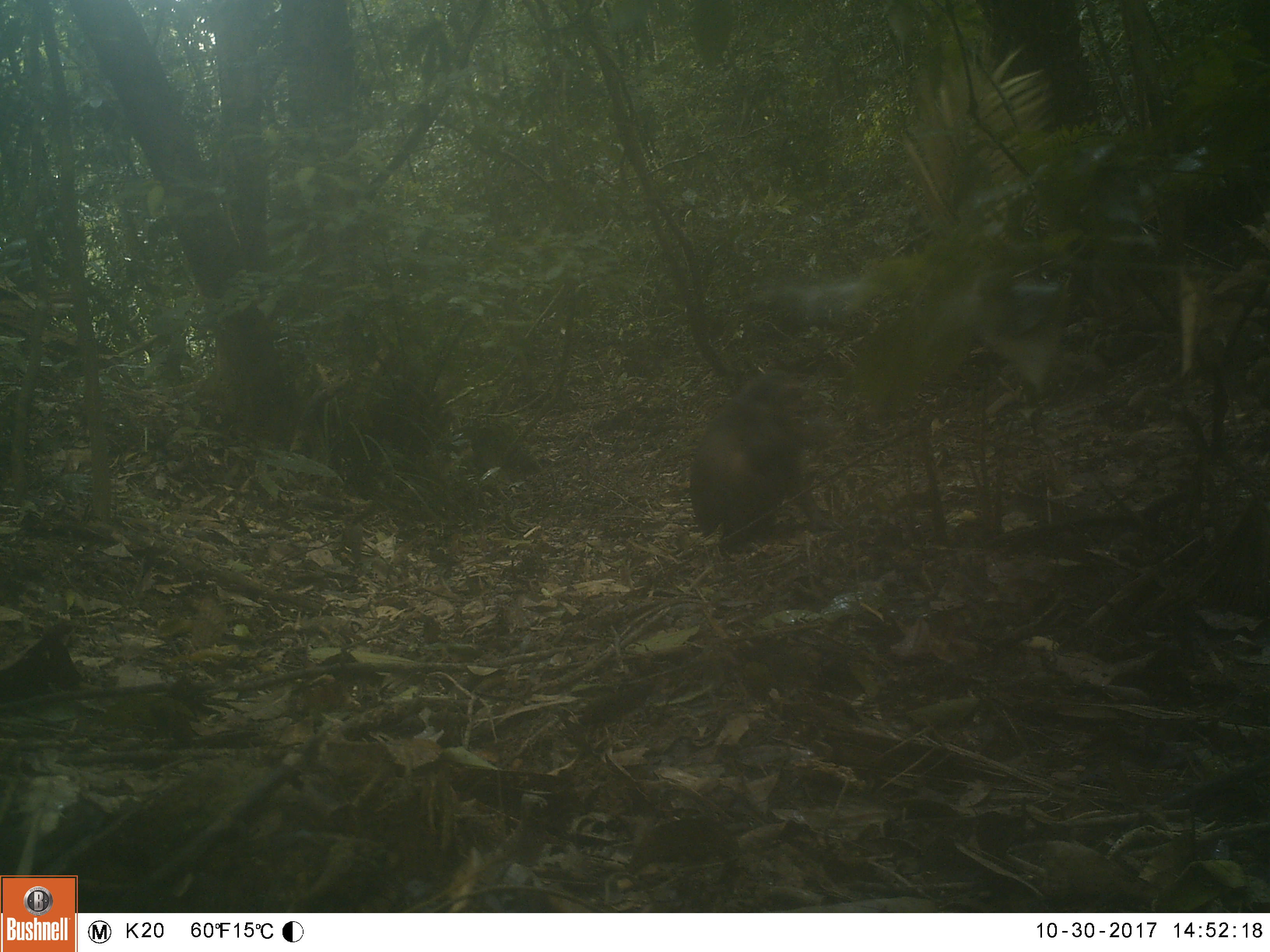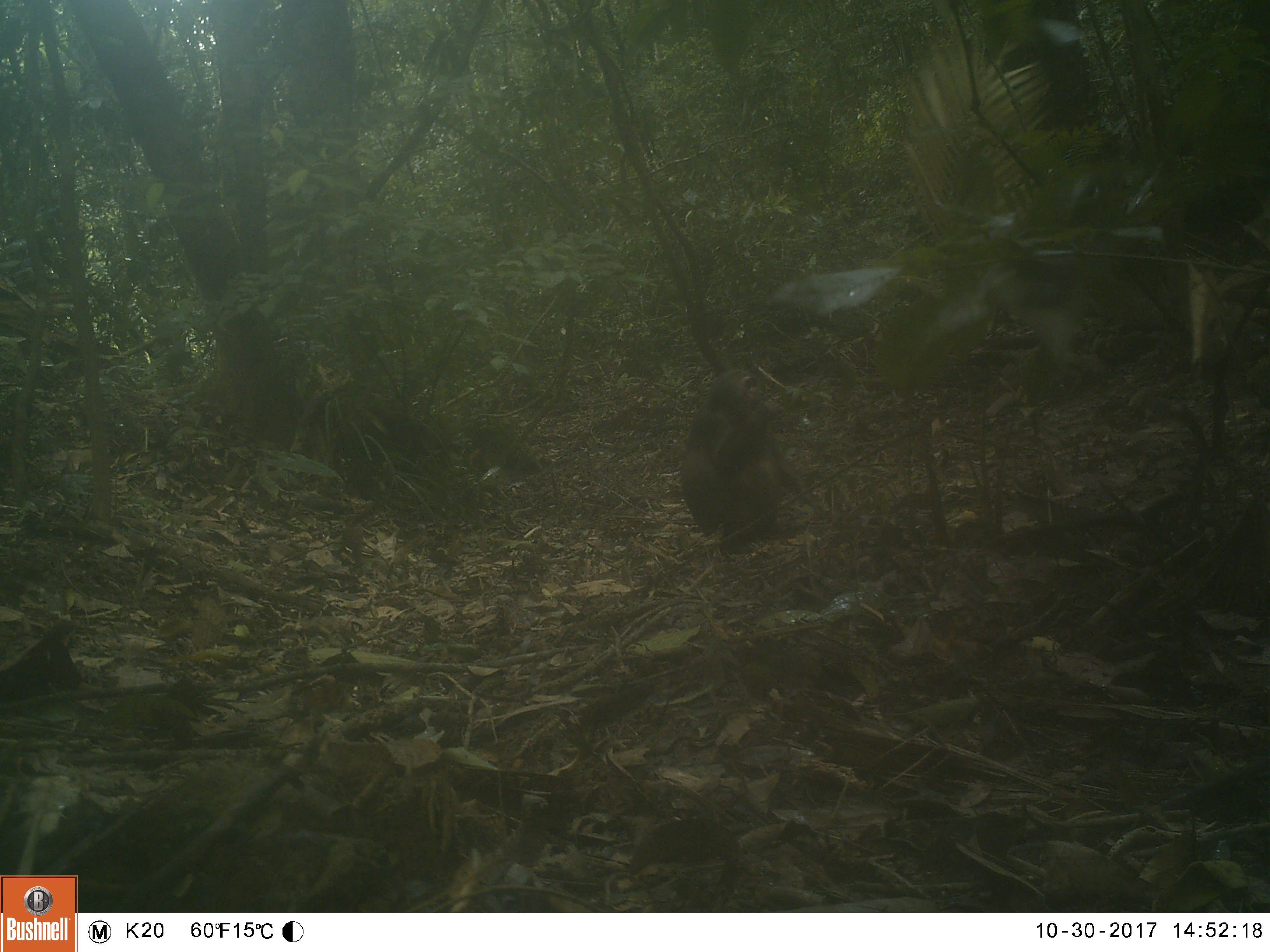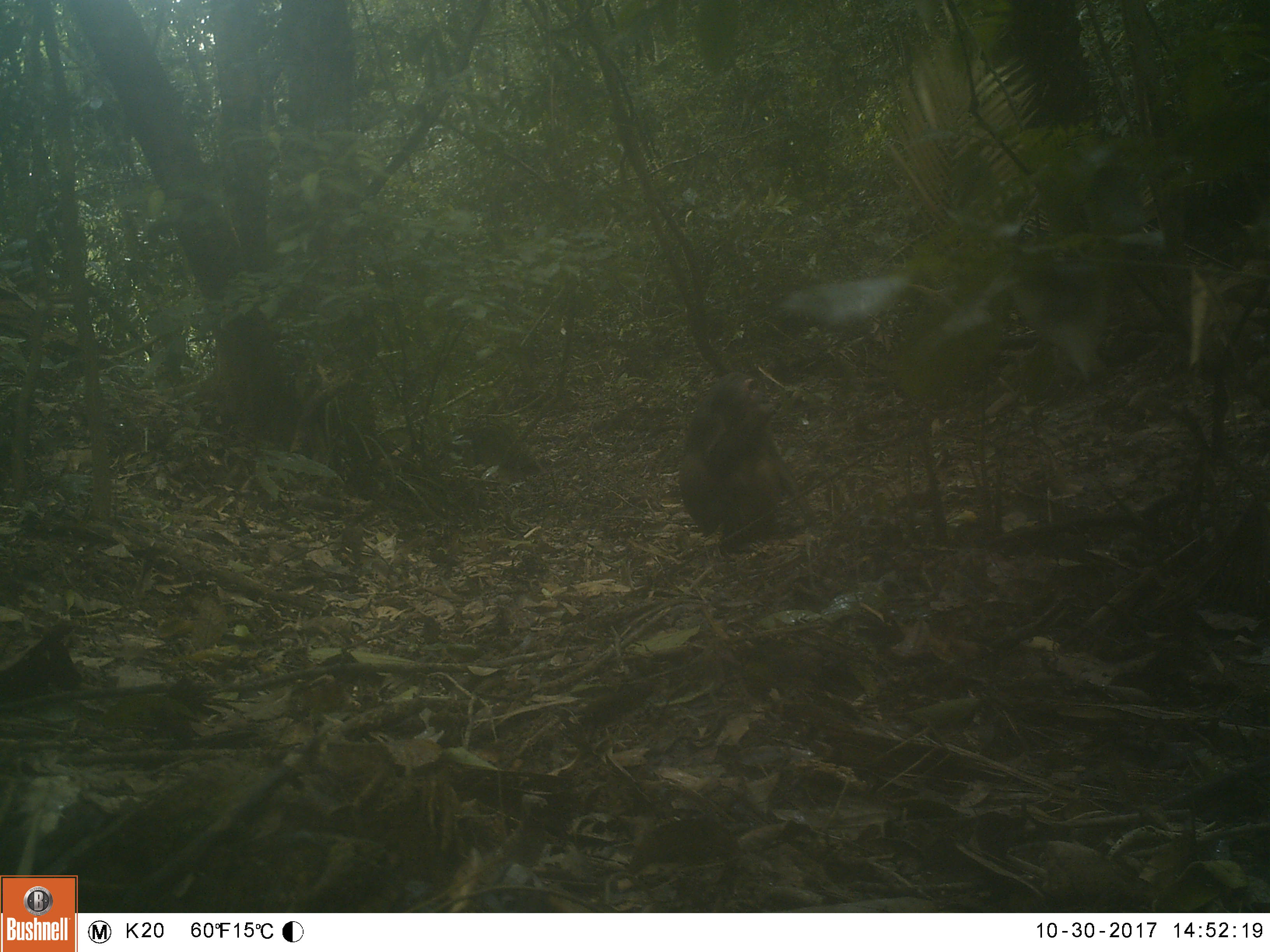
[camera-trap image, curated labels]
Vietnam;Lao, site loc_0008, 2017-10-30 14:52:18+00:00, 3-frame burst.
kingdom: Animalia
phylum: Chordata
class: Mammalia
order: Primates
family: Cercopithecidae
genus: Macaca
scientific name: Macaca arctoides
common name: stump-tailed macaque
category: stump tailed macaque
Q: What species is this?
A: Stump tailed macaque (stump-tailed macaque) (Macaca arctoides).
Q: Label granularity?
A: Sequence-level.